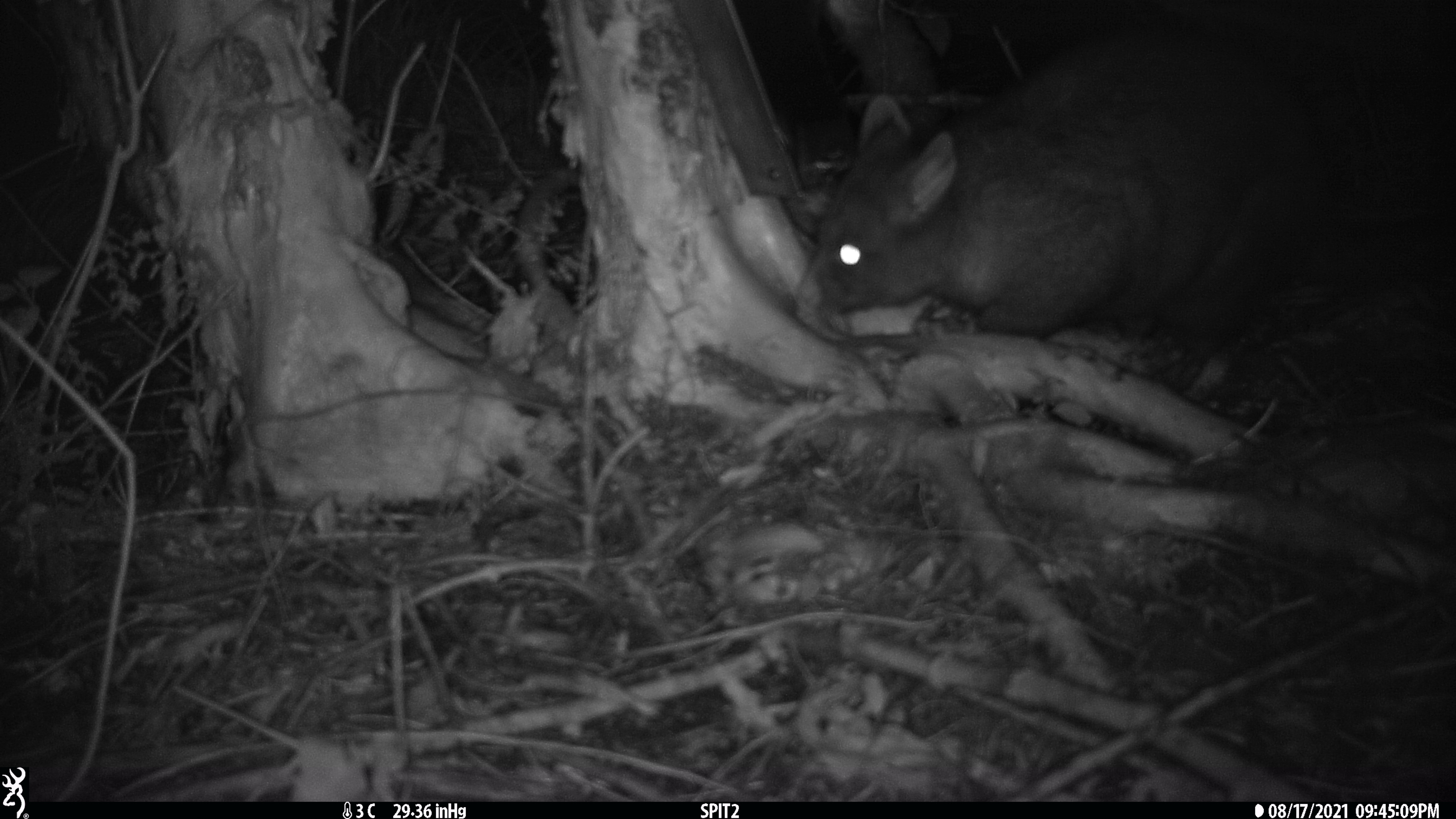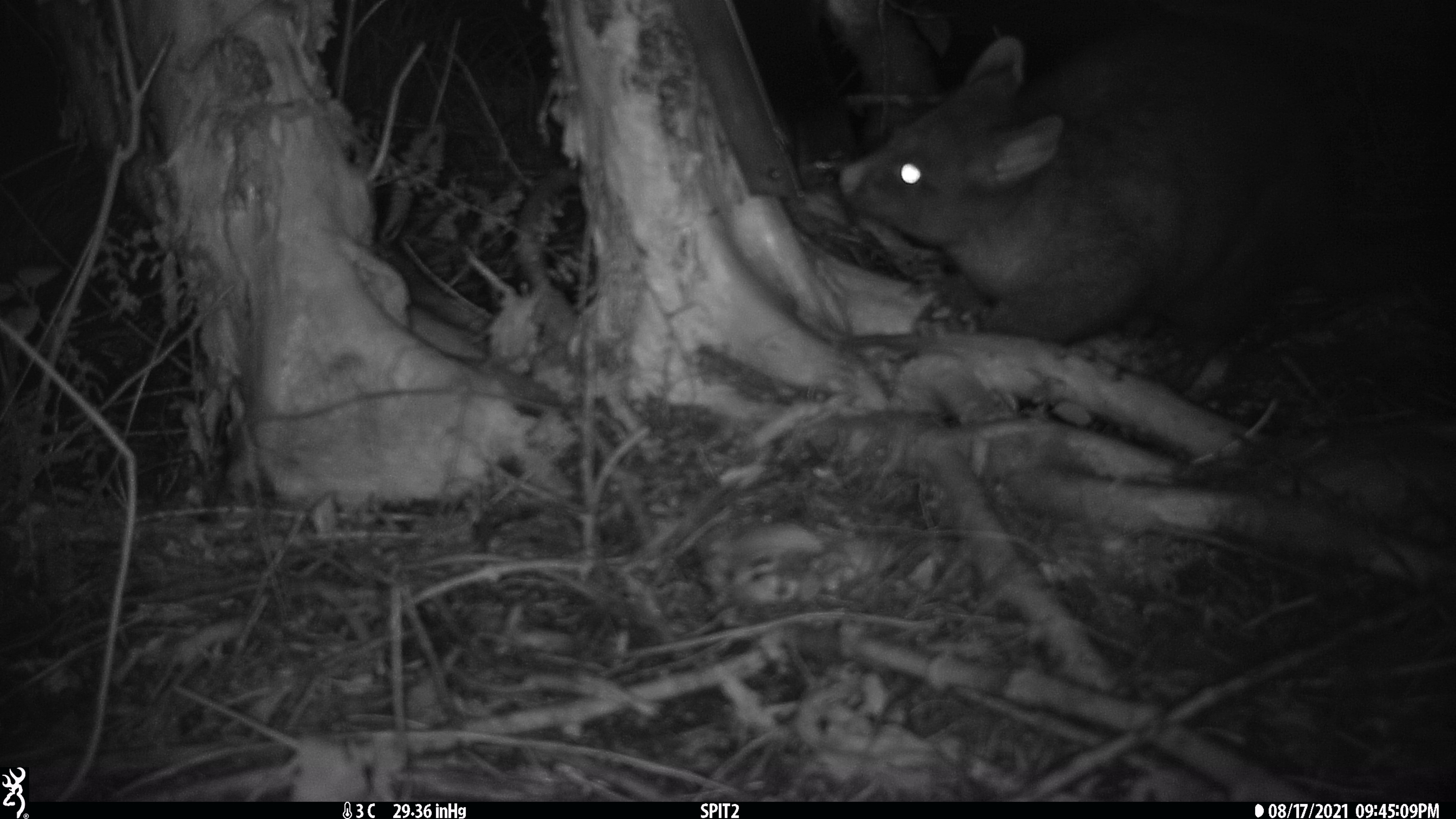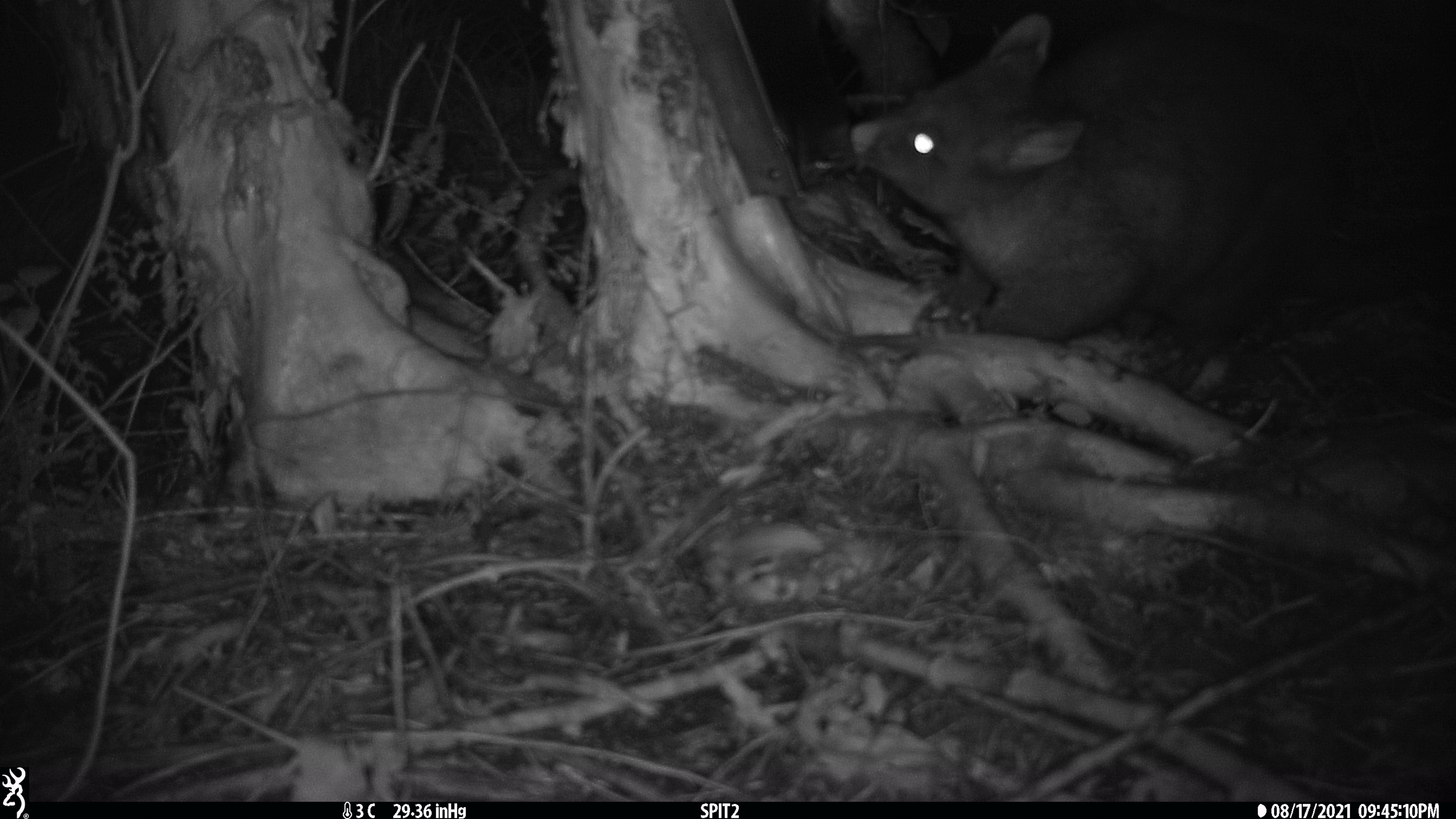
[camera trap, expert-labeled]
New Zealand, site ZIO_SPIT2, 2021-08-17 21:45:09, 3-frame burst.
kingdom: Animalia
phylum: Chordata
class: Mammalia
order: Diprotodontia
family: Phalangeridae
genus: Trichosurus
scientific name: Trichosurus vulpecula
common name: common brushtail possum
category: possum